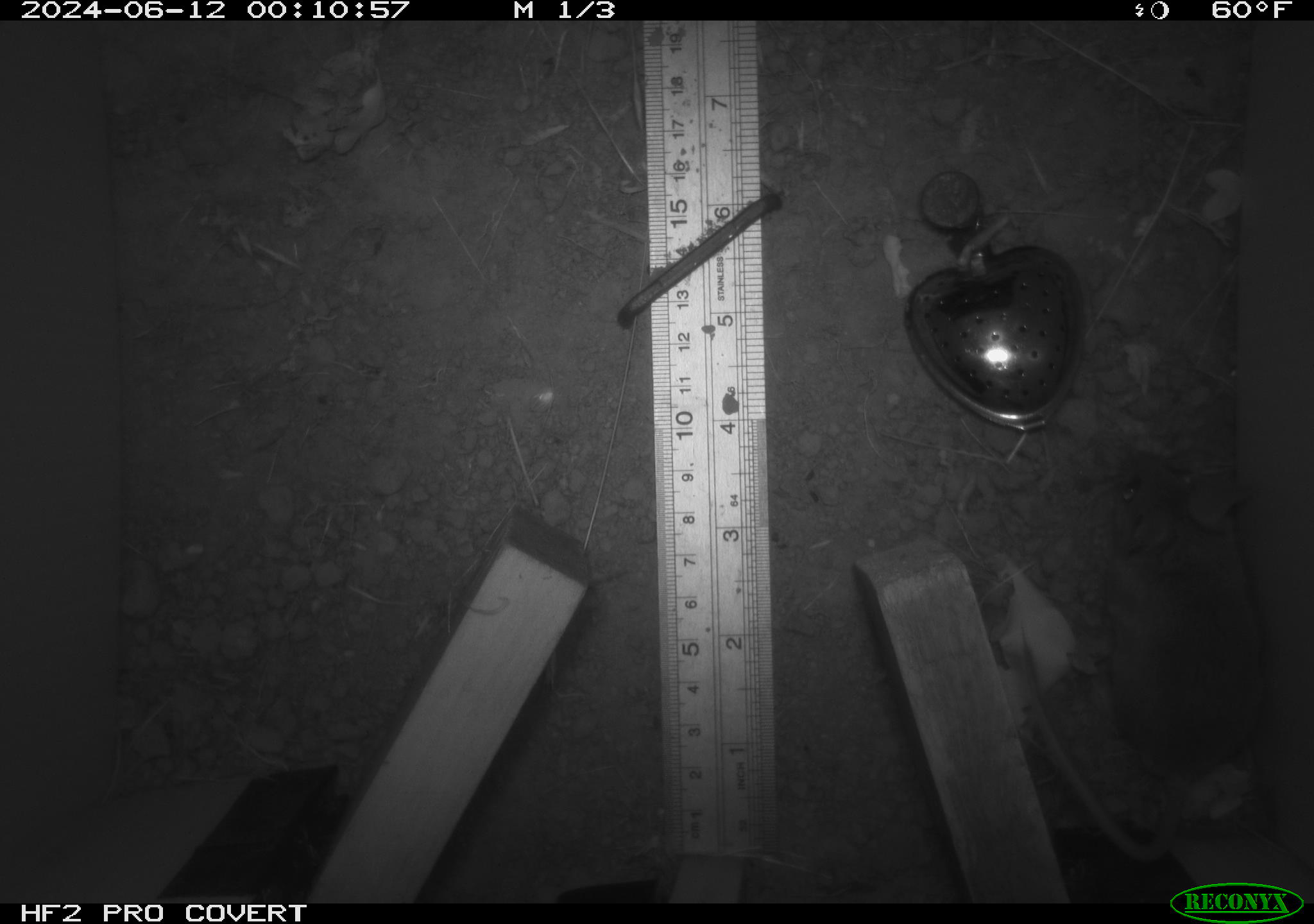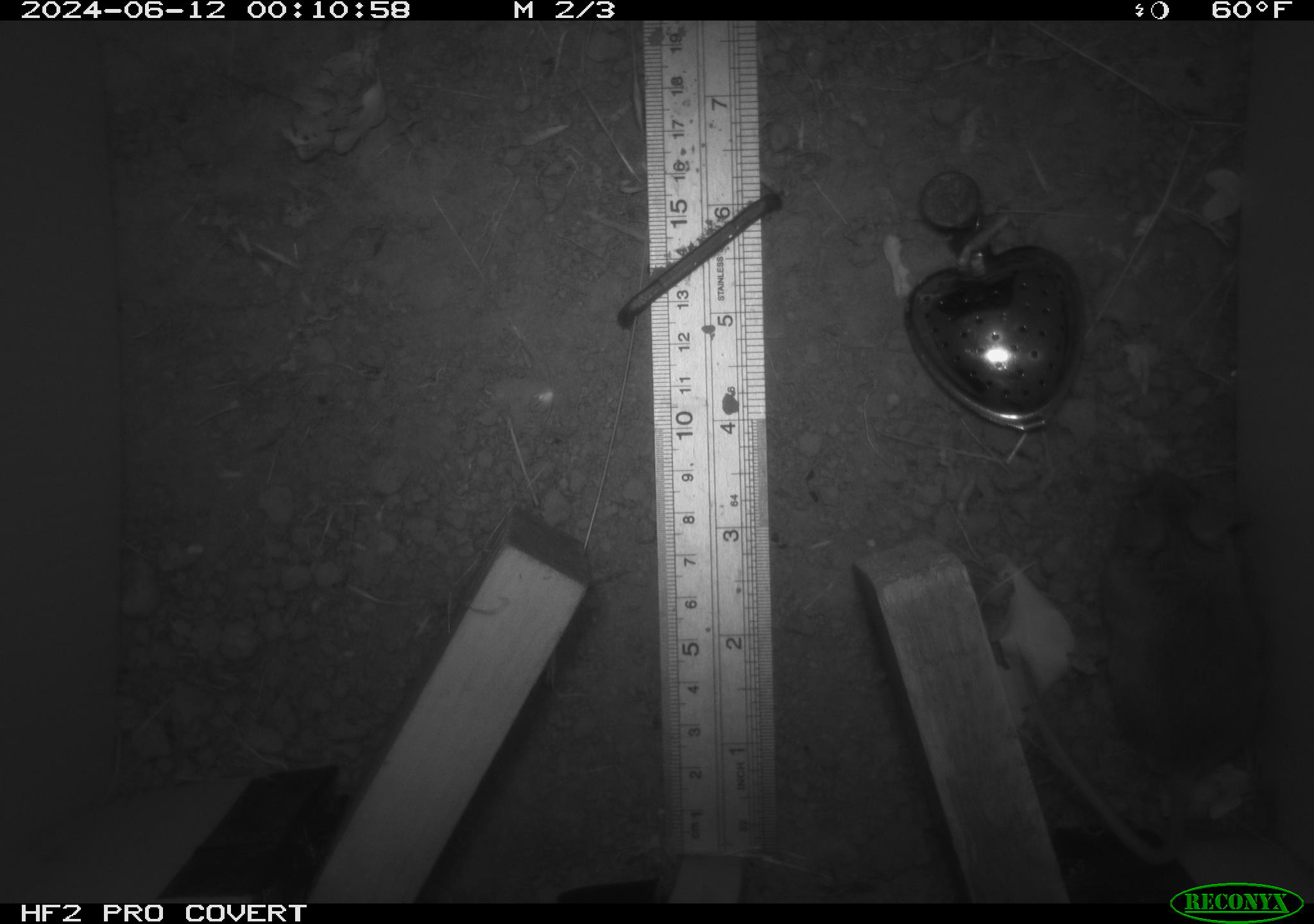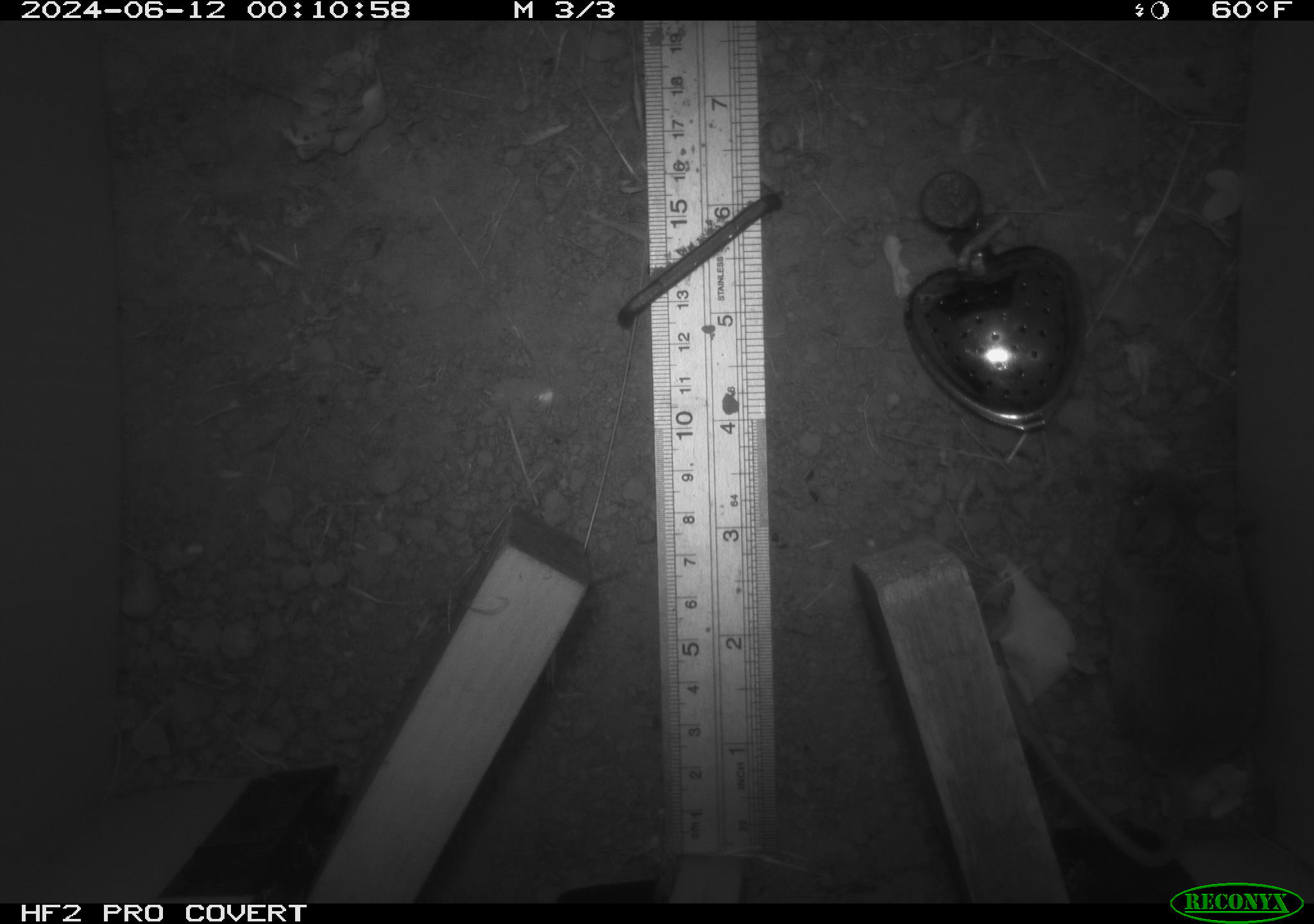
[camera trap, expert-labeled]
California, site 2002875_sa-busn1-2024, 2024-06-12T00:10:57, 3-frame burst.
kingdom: Animalia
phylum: Chordata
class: Mammalia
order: Rodentia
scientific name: Rodentia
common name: rodent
Rodent (Rodentia).